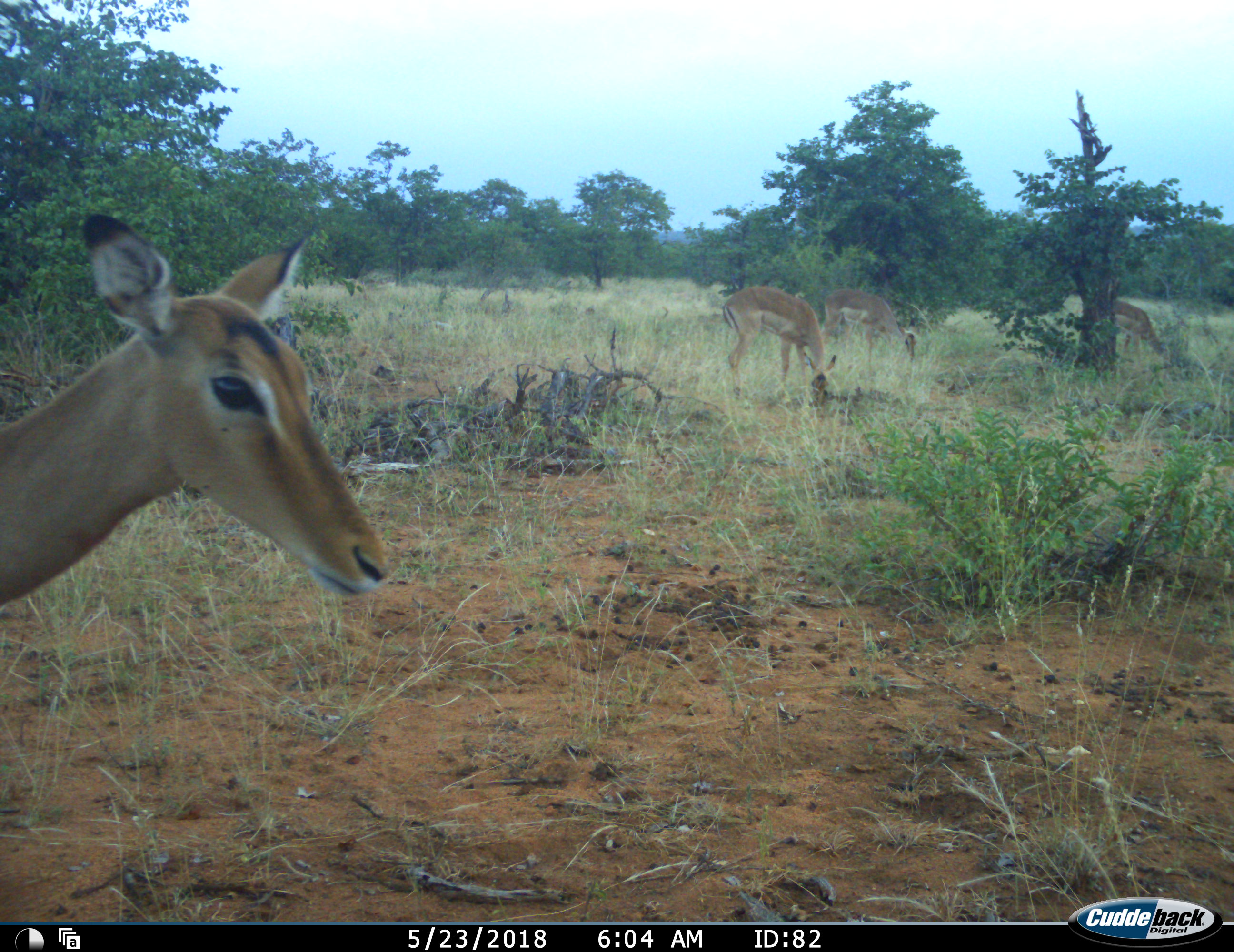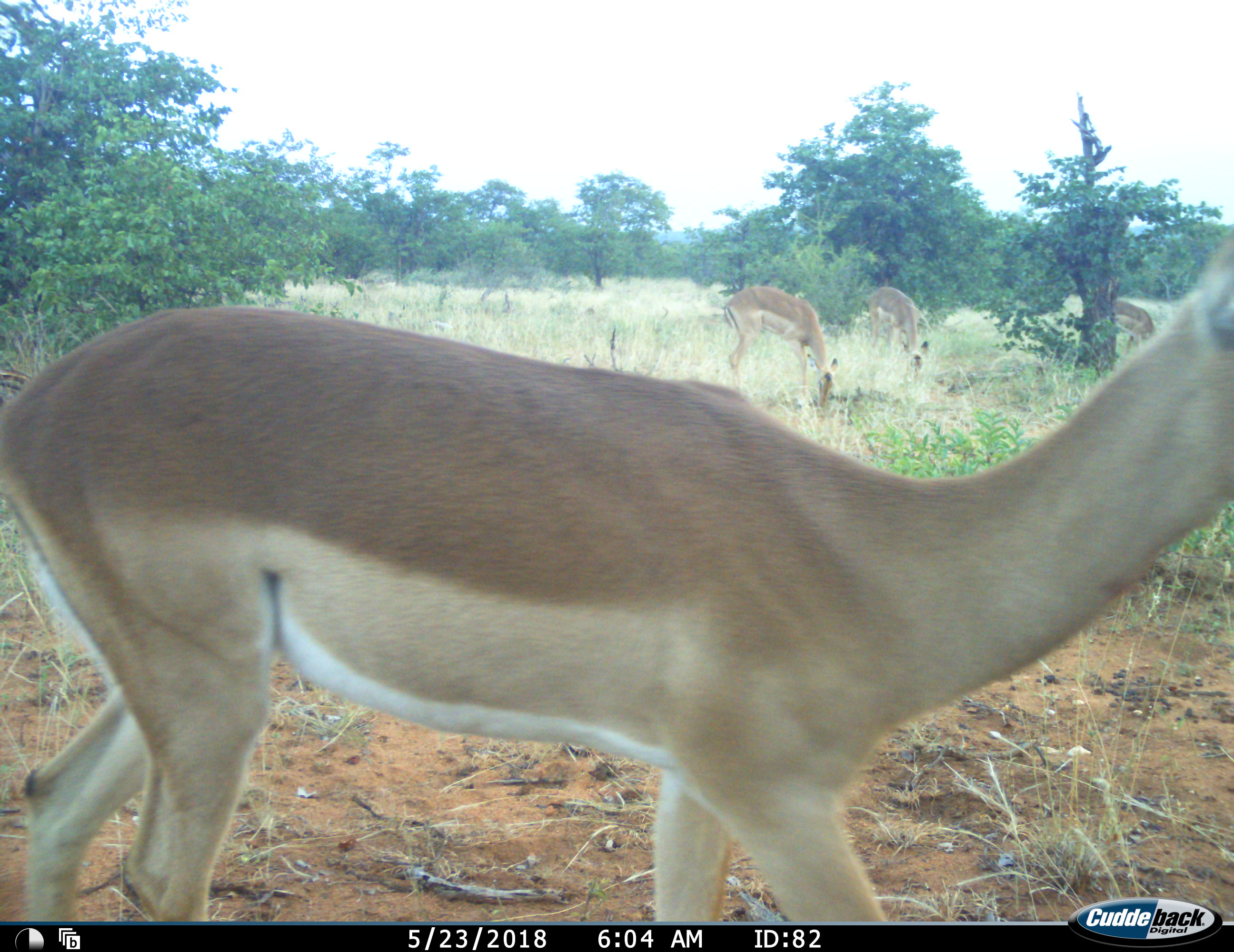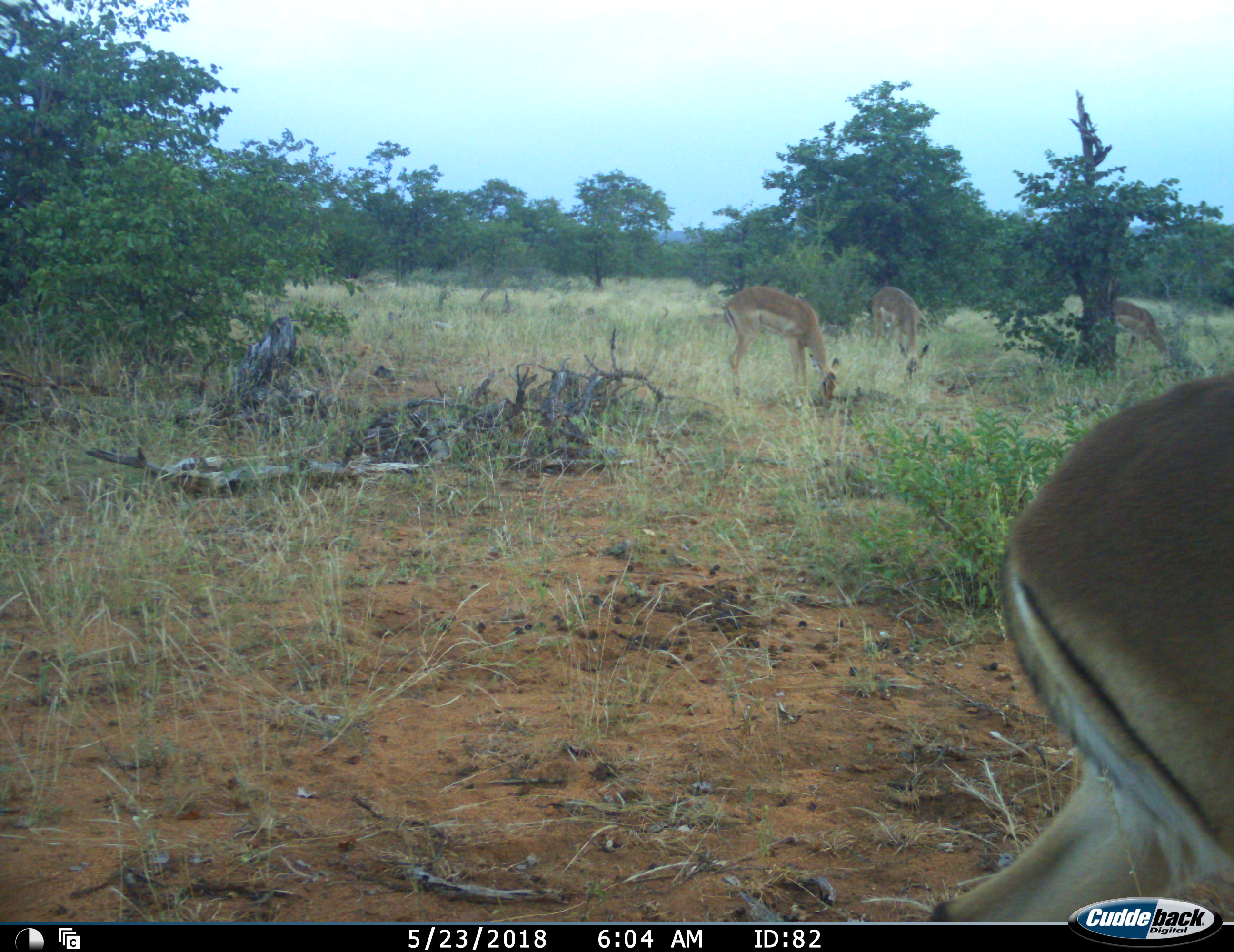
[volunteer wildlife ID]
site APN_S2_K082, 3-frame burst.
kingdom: Animalia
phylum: Chordata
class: Mammalia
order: Artiodactyla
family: Bovidae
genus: Aepyceros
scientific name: Aepyceros melampus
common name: impala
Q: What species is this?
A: Impala (Aepyceros melampus).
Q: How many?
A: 4.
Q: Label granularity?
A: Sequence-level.